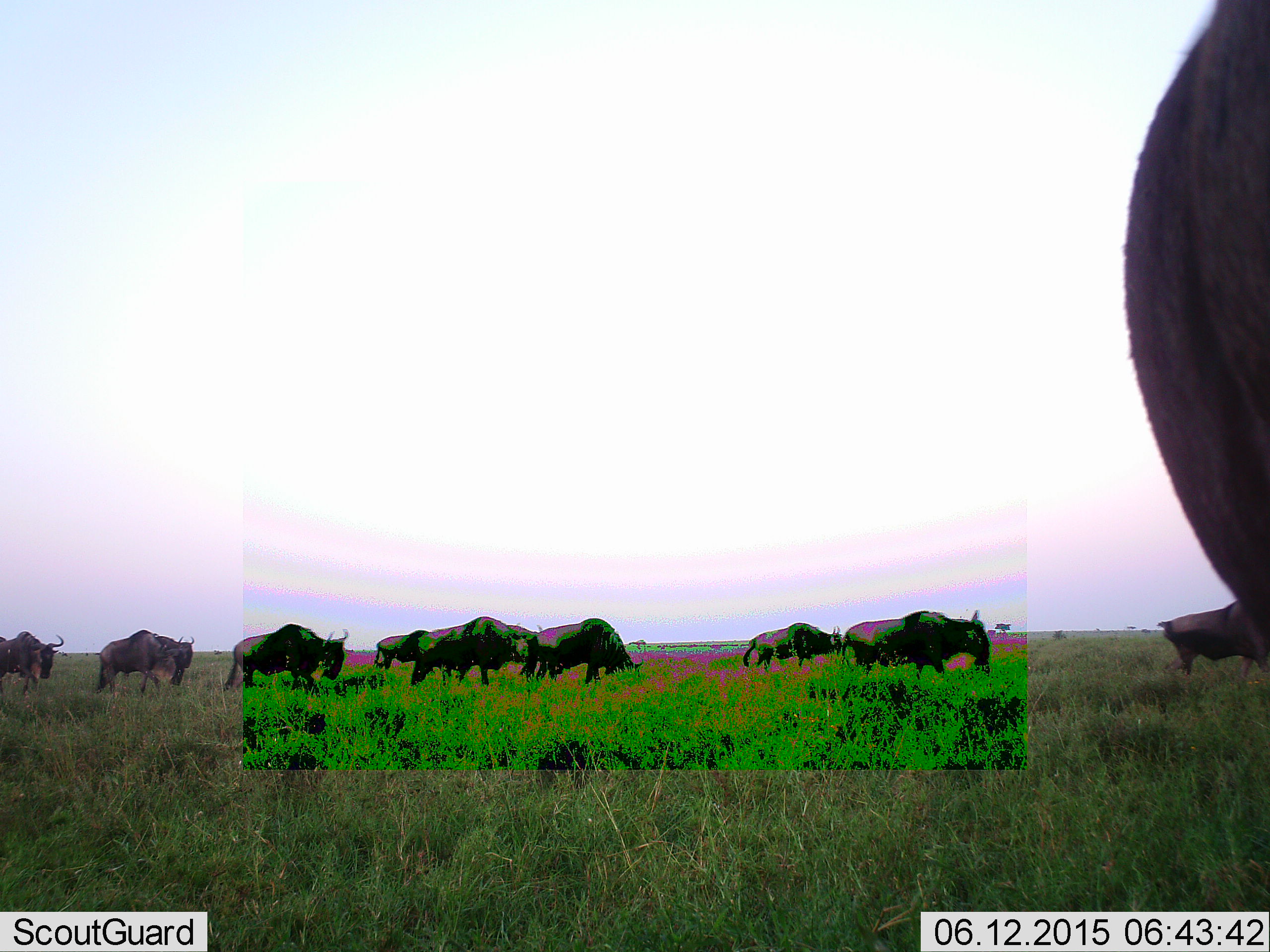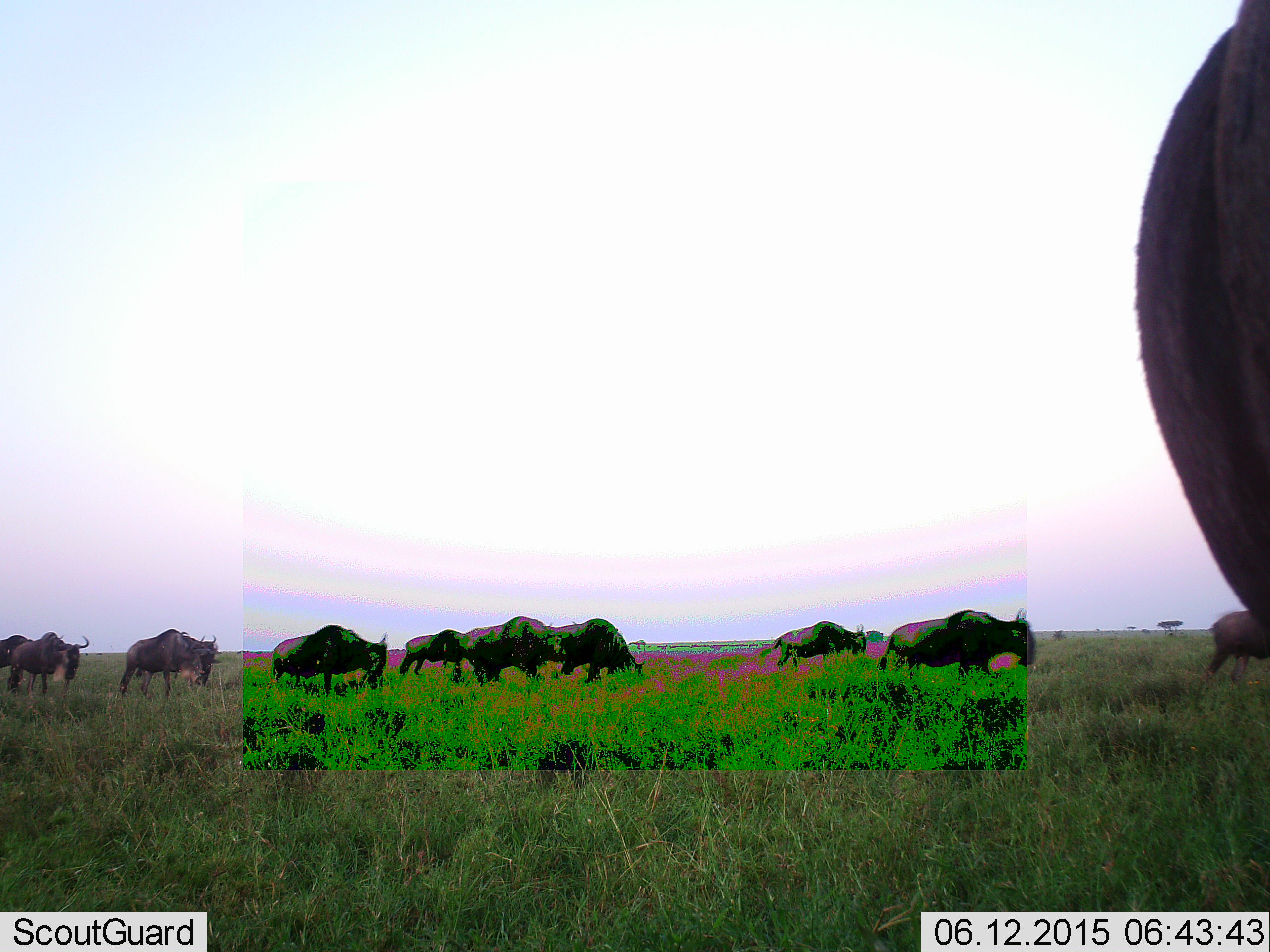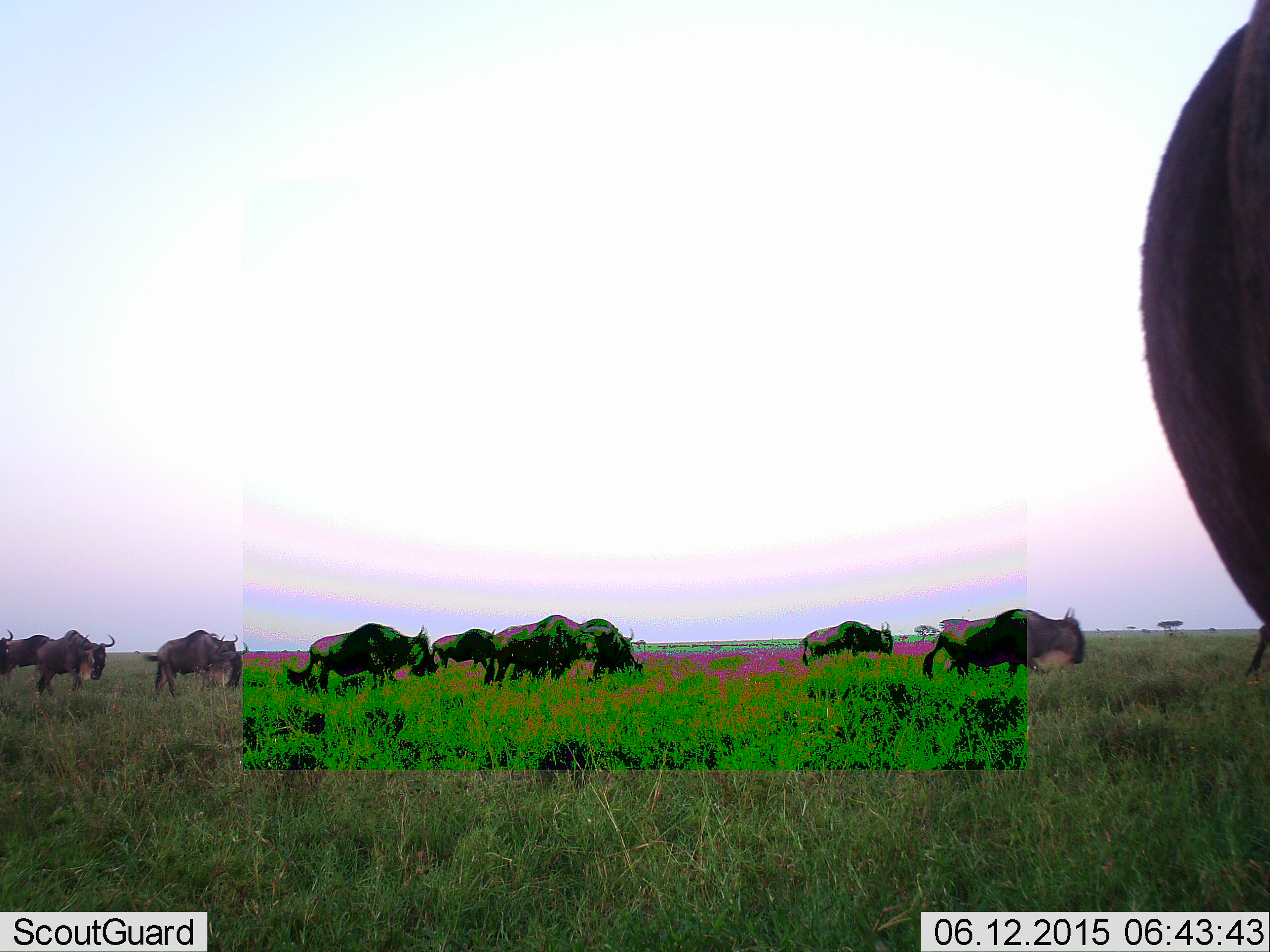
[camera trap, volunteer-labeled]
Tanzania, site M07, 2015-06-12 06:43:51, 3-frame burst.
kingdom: Animalia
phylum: Chordata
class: Mammalia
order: Artiodactyla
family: Bovidae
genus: Connochaetes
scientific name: Connochaetes taurinus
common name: blue wildebeest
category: wildebeest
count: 11-50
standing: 0%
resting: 0%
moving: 100%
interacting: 0%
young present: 0%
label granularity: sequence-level